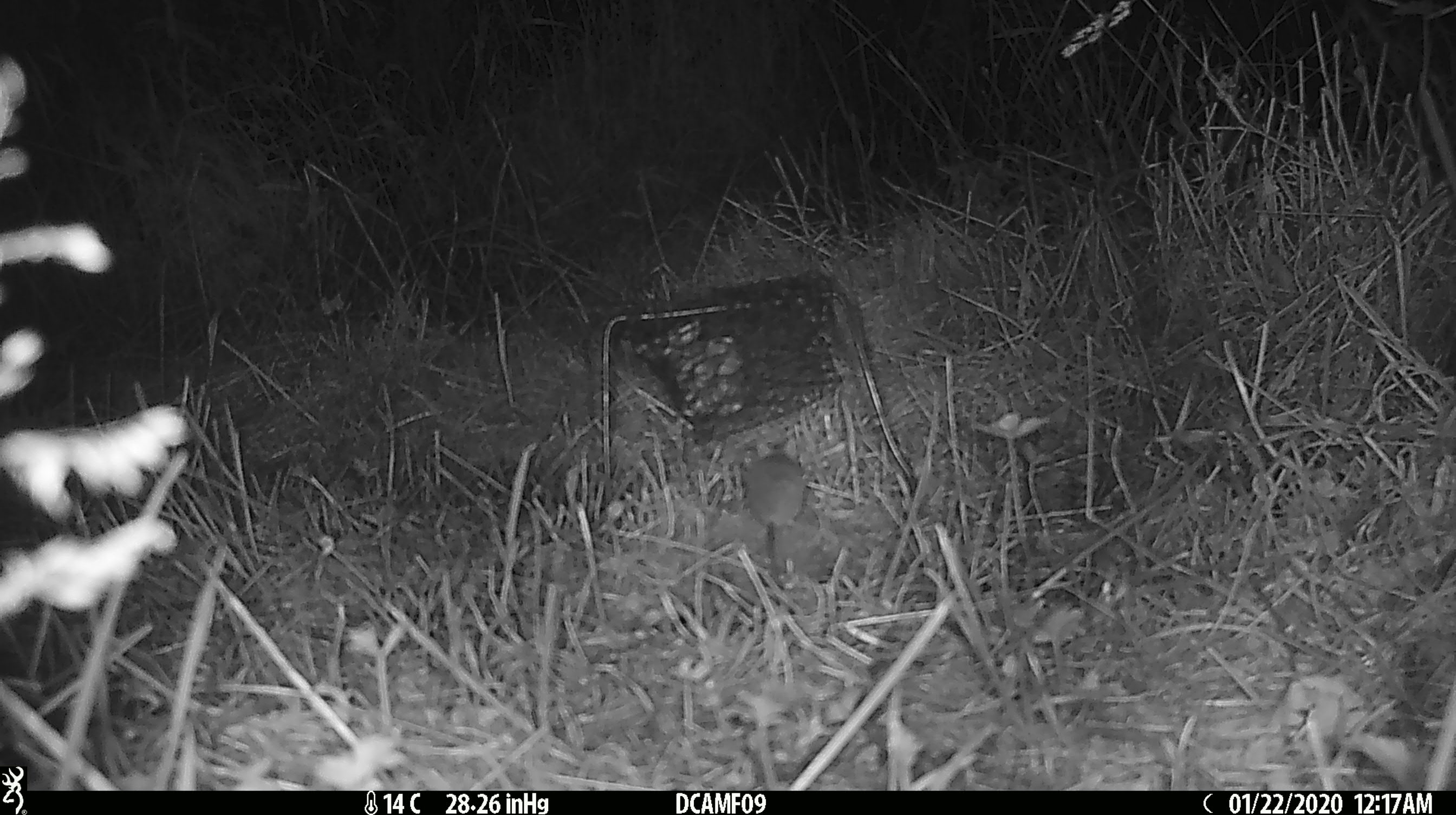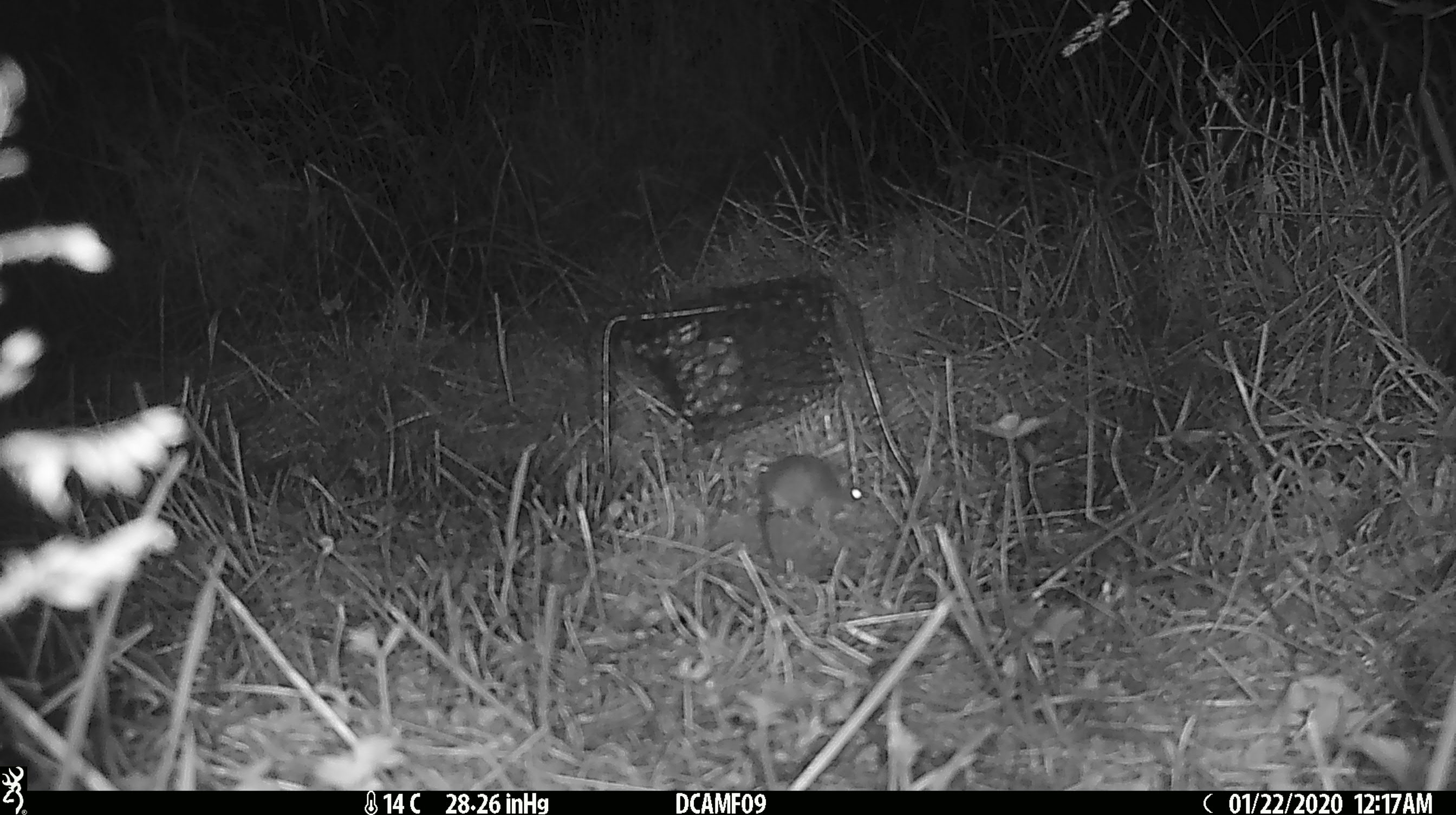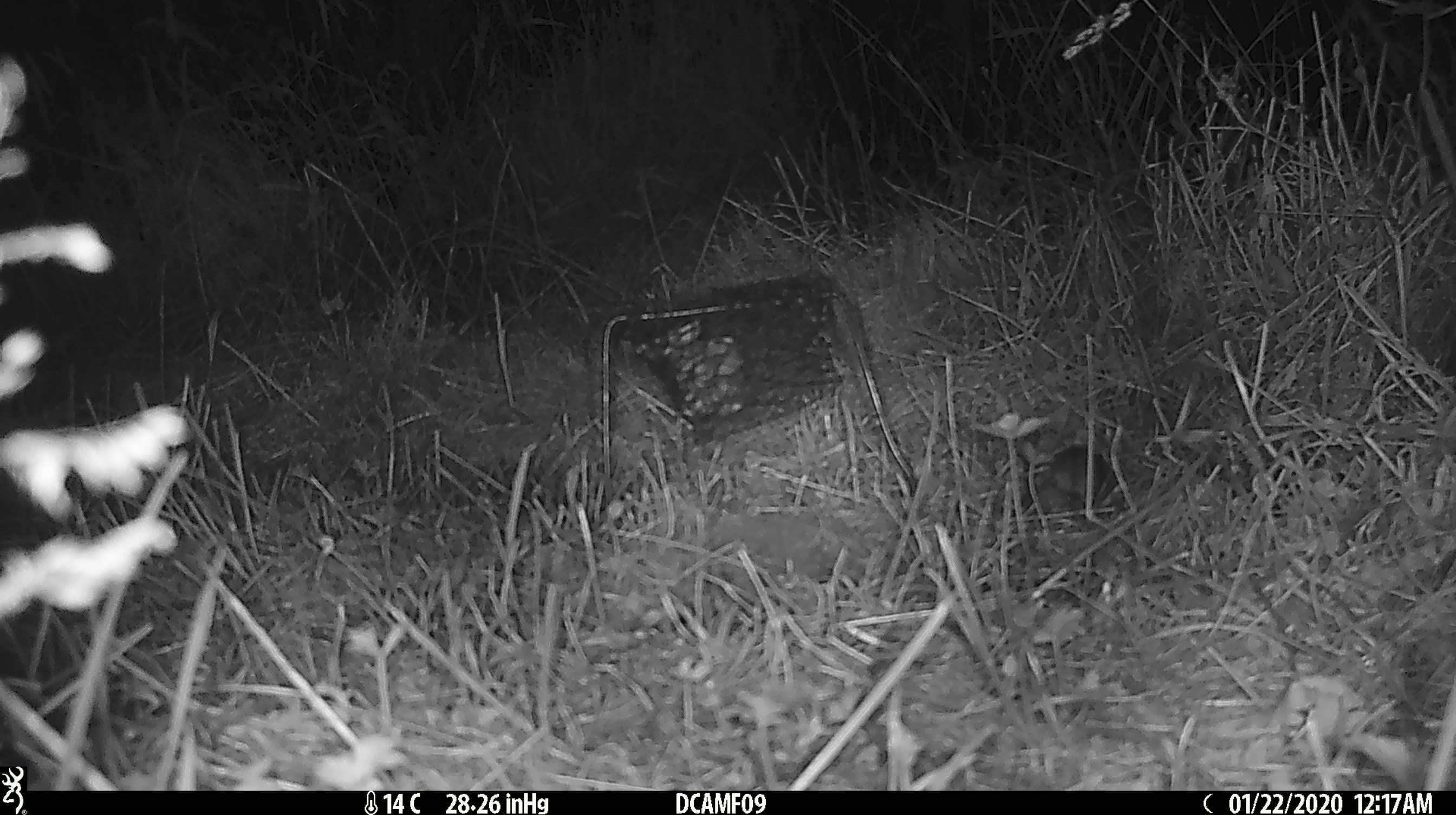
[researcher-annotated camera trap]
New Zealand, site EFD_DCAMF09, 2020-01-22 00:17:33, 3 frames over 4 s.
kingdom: Animalia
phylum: Chordata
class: Mammalia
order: Rodentia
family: Muridae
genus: Mus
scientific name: Mus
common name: mouse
Mouse (Mus).